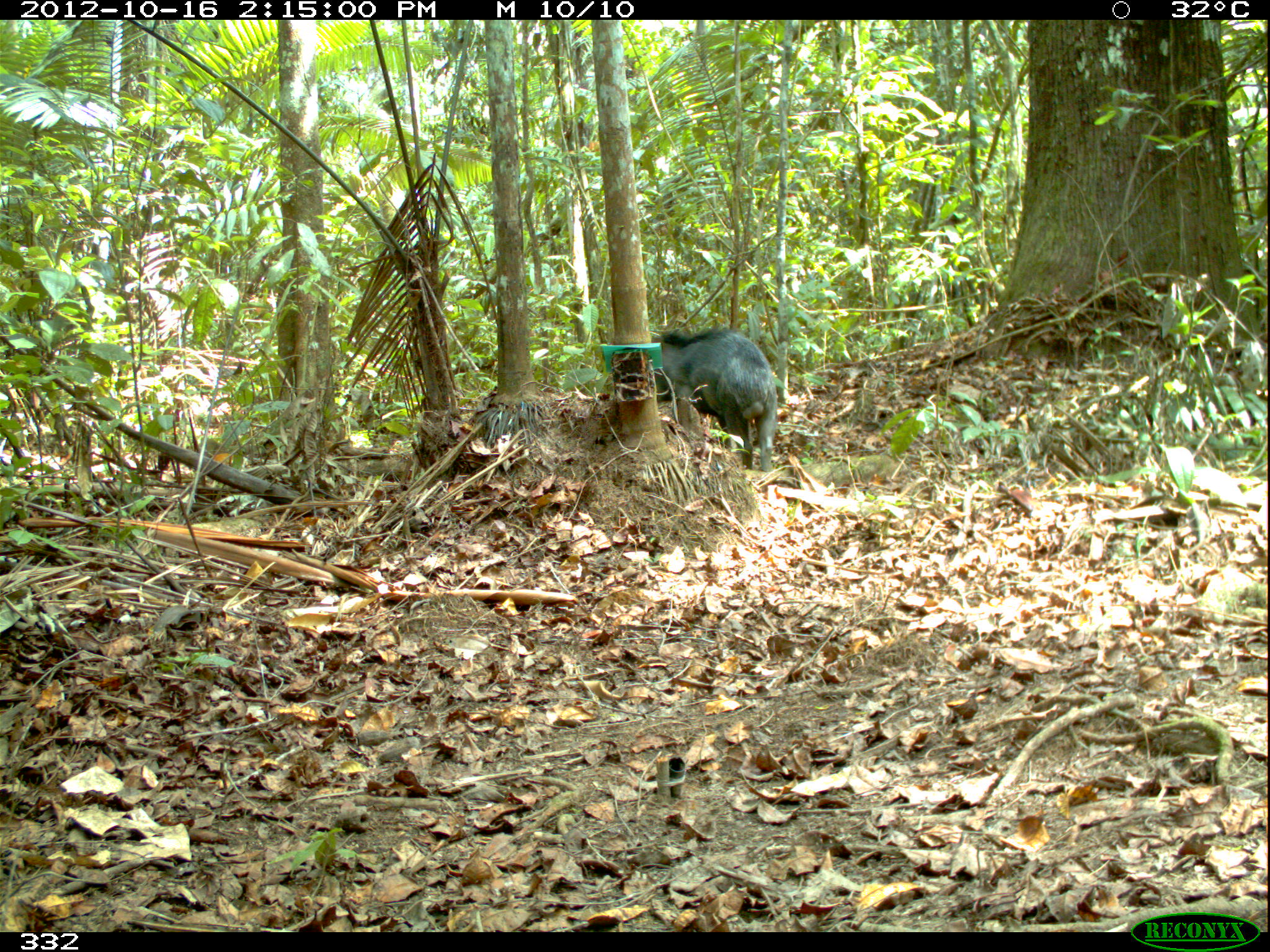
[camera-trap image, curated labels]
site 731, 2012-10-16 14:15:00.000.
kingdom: Animalia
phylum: Chordata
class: Mammalia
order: Artiodactyla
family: Tayassuidae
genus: Tayassu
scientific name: Tayassu pecari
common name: white-lipped peccary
Tayassu pecari (white-lipped peccary).